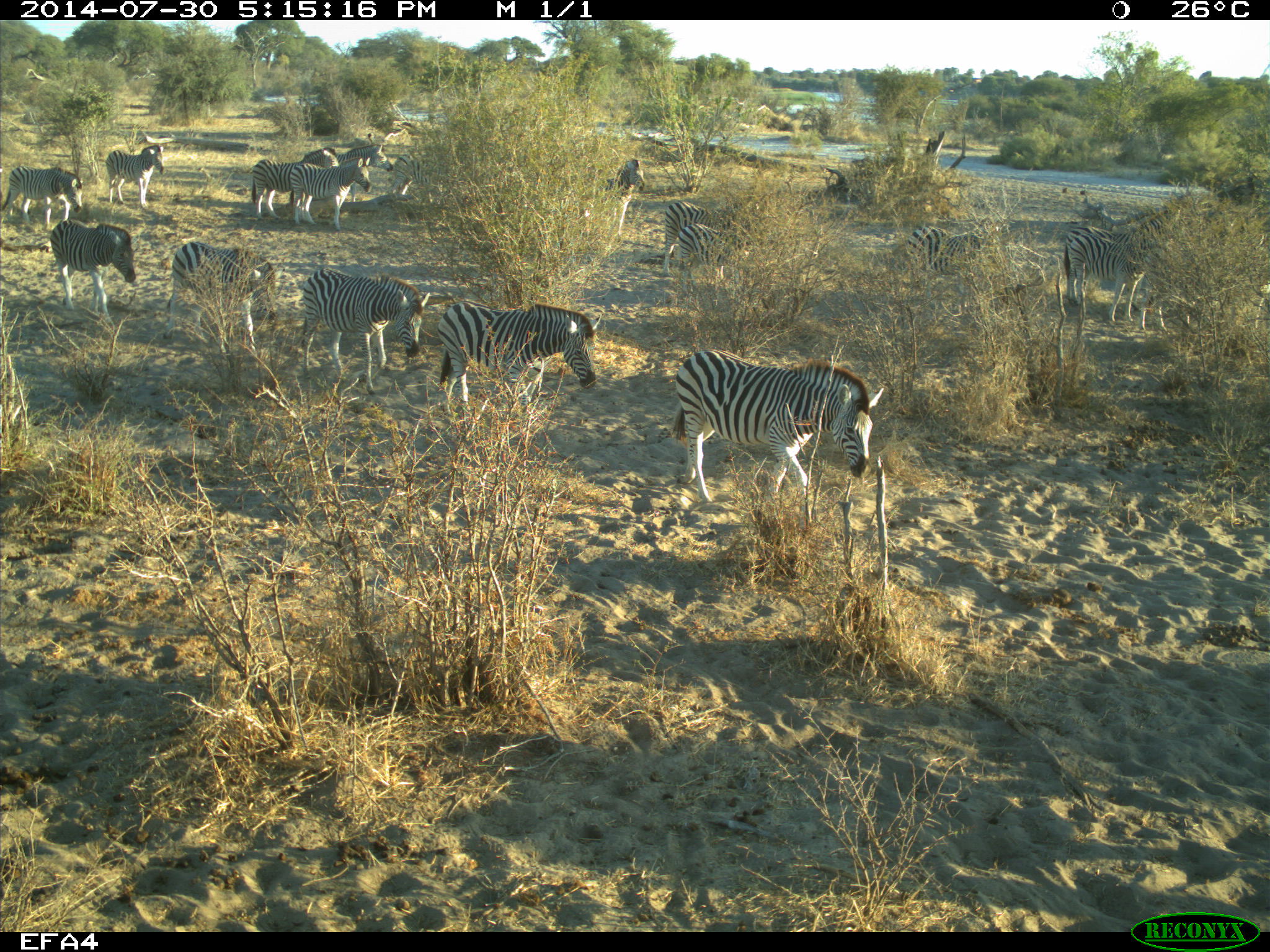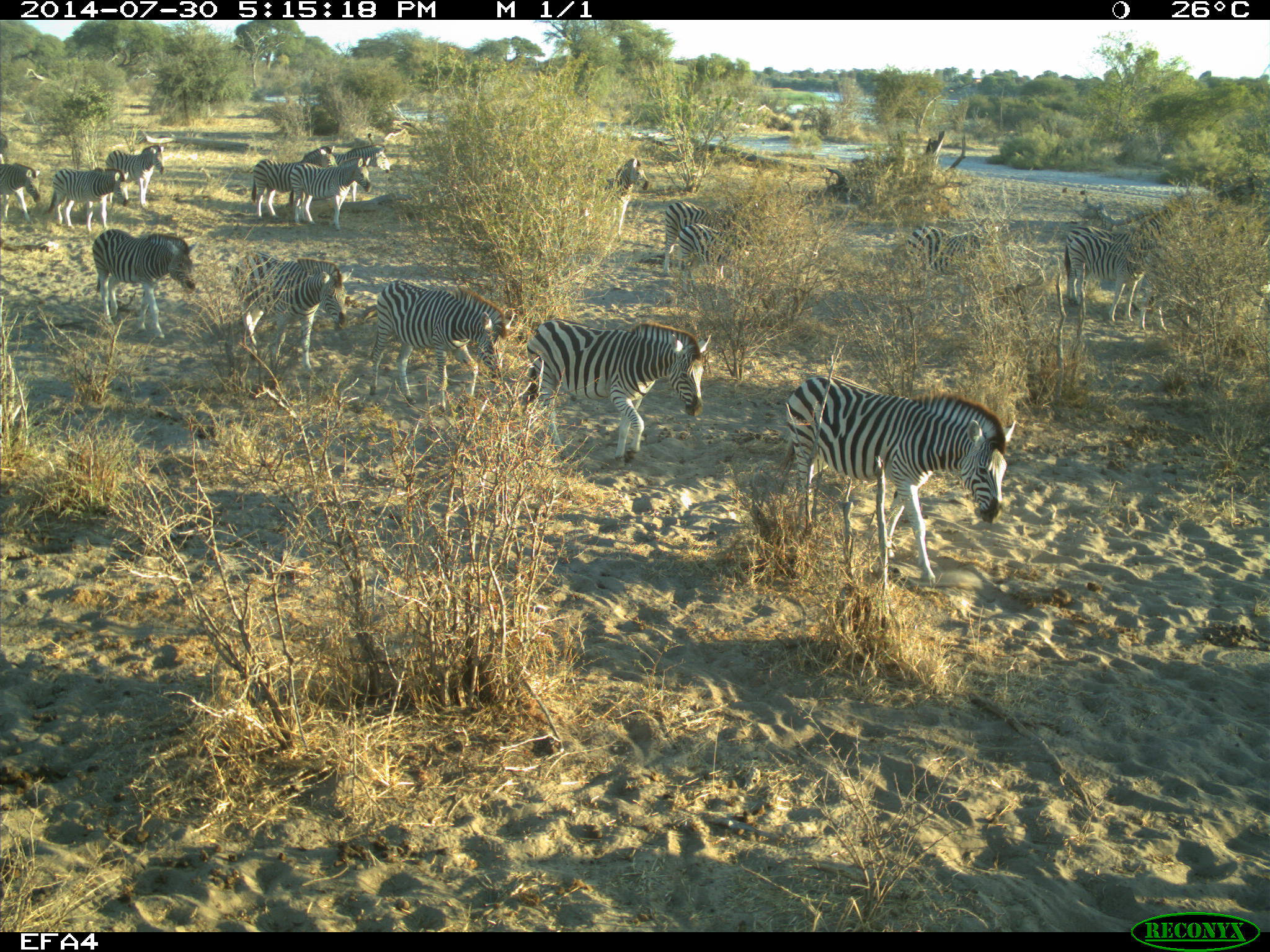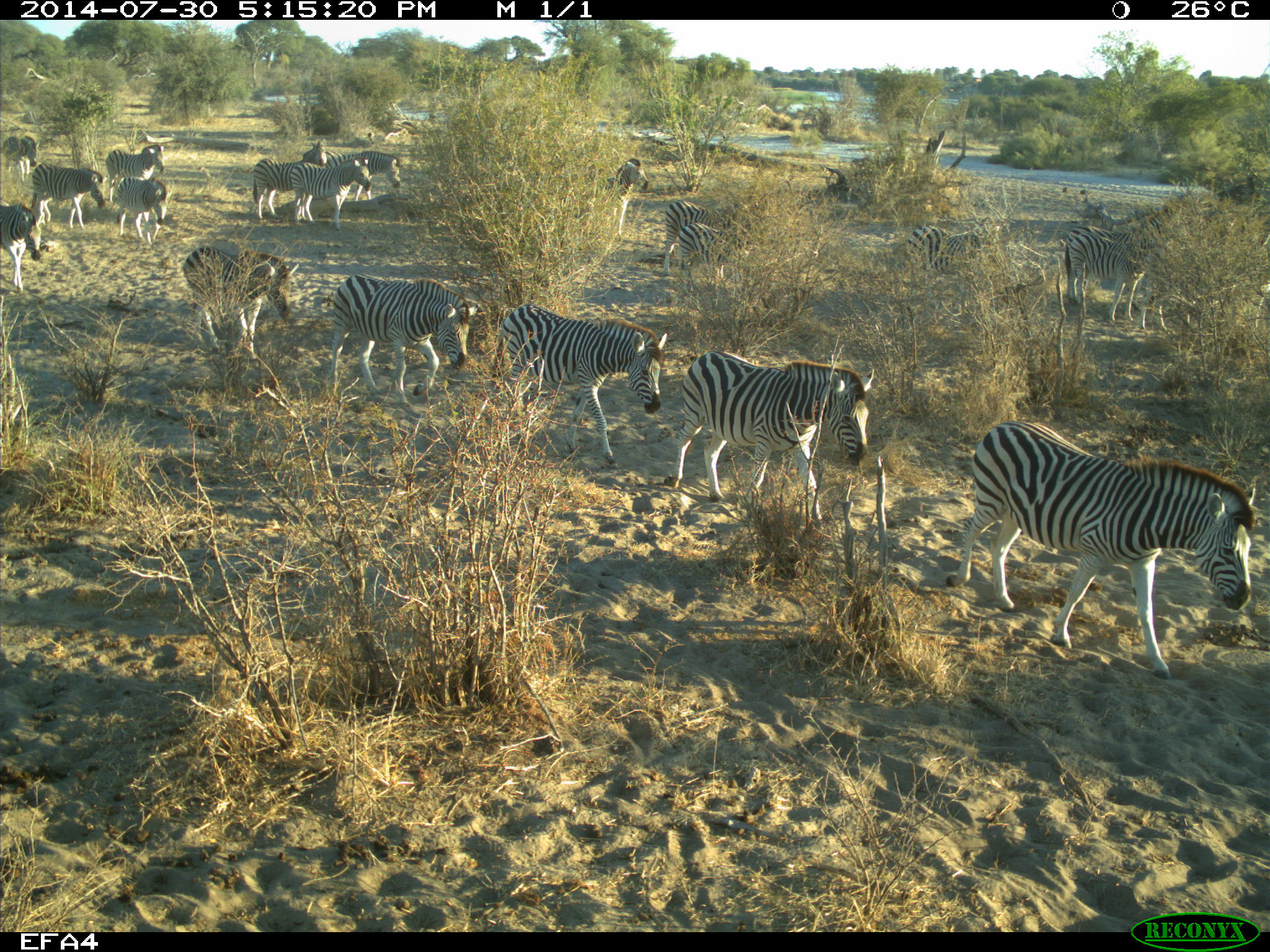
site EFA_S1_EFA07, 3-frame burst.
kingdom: Animalia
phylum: Chordata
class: Mammalia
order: Perissodactyla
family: Equidae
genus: Equus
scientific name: Equus quagga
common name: plains zebra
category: zebraplains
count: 11-50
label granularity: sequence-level